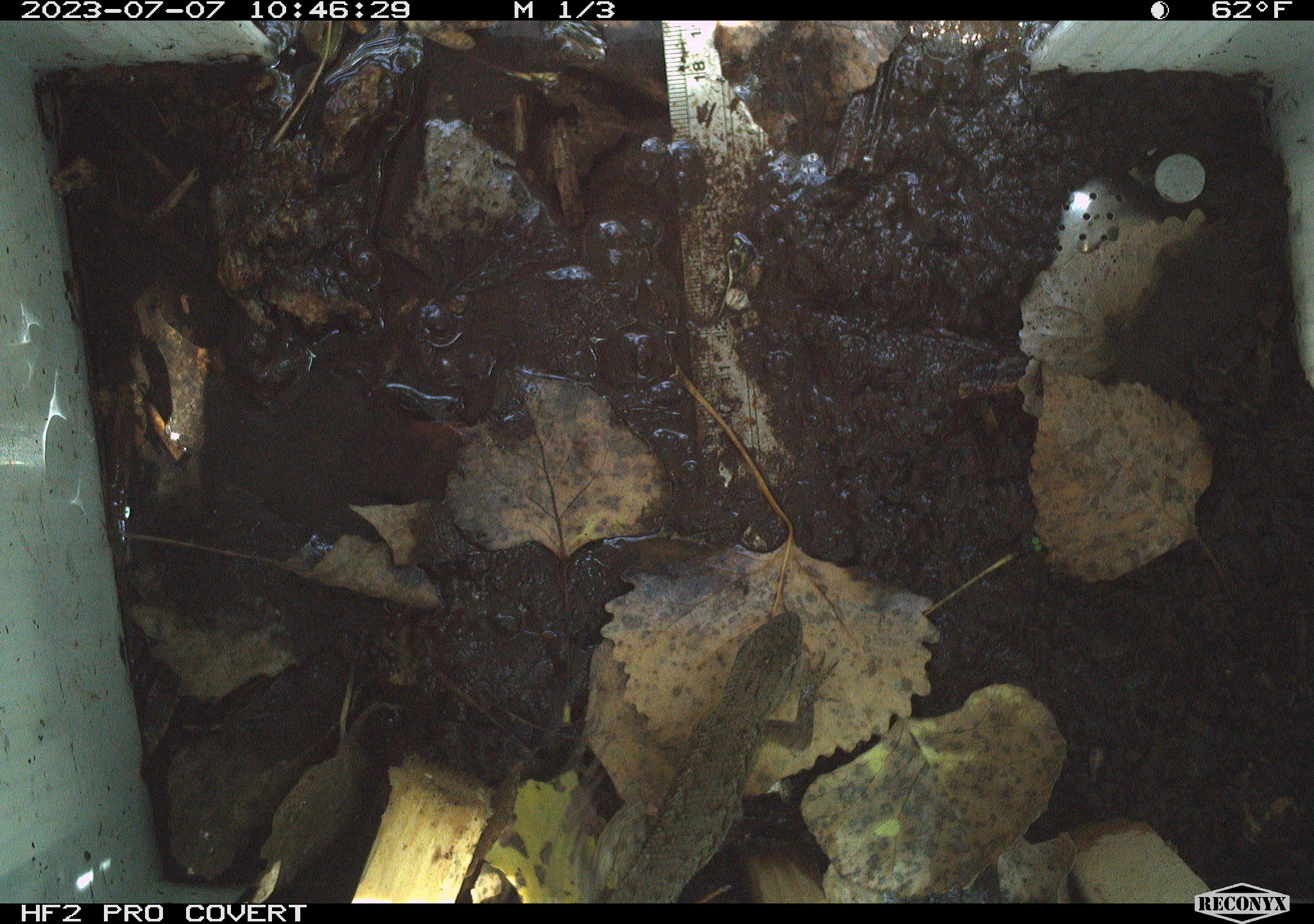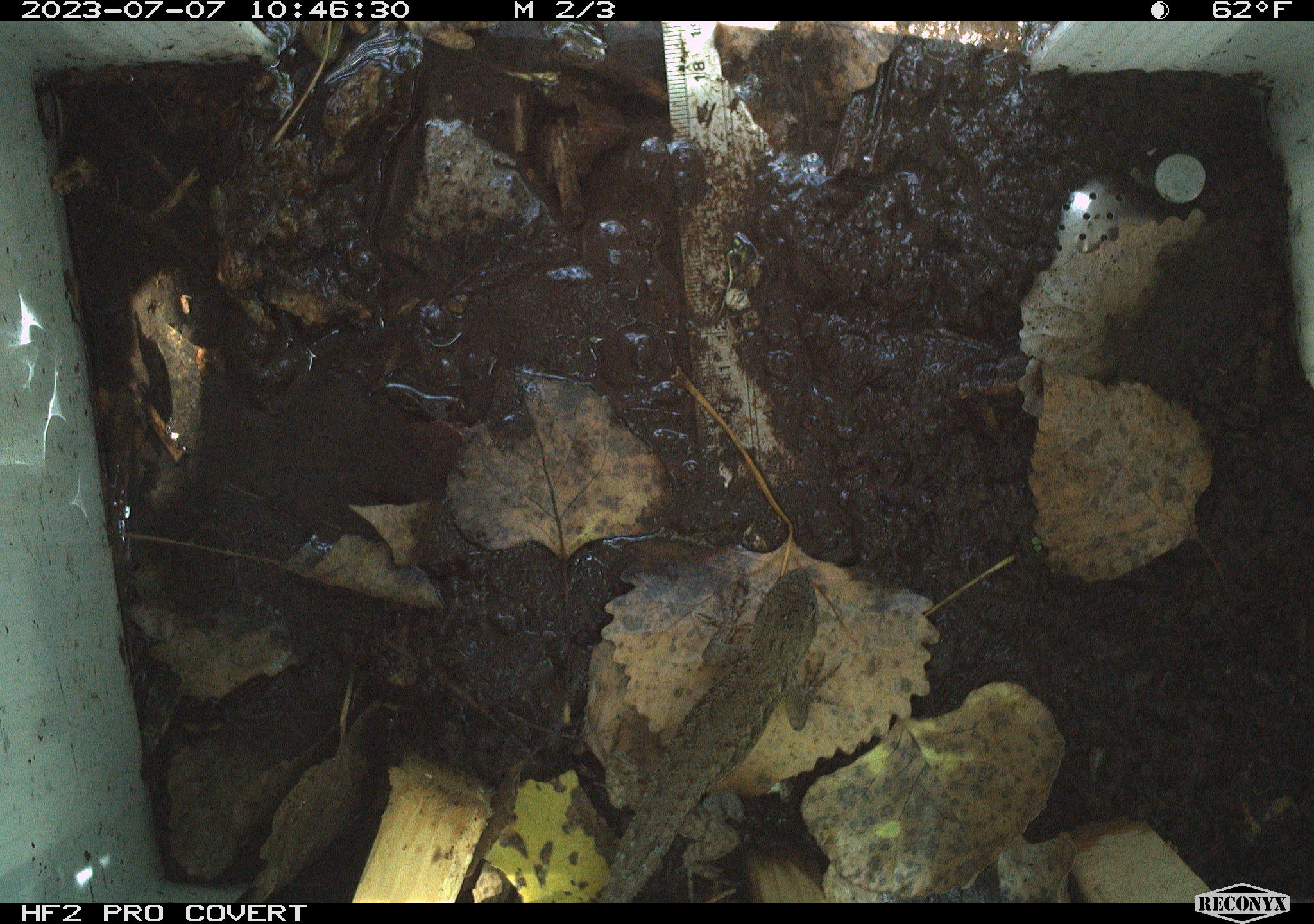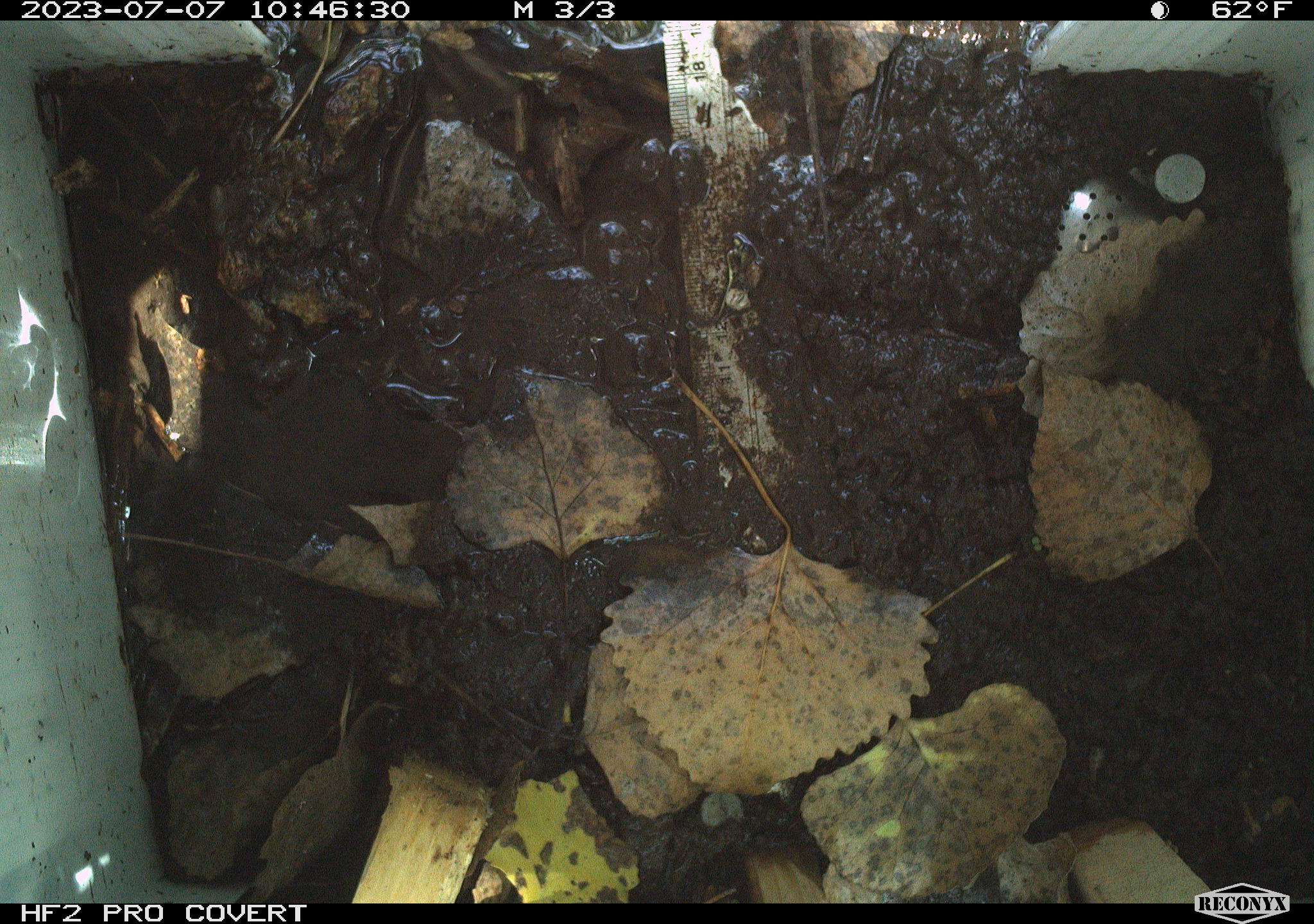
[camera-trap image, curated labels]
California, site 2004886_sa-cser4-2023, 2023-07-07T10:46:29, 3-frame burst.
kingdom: Animalia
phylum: Chordata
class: Reptilia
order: Squamata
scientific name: Squamata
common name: lizards and snakes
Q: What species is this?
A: Lizards and snakes (Squamata).